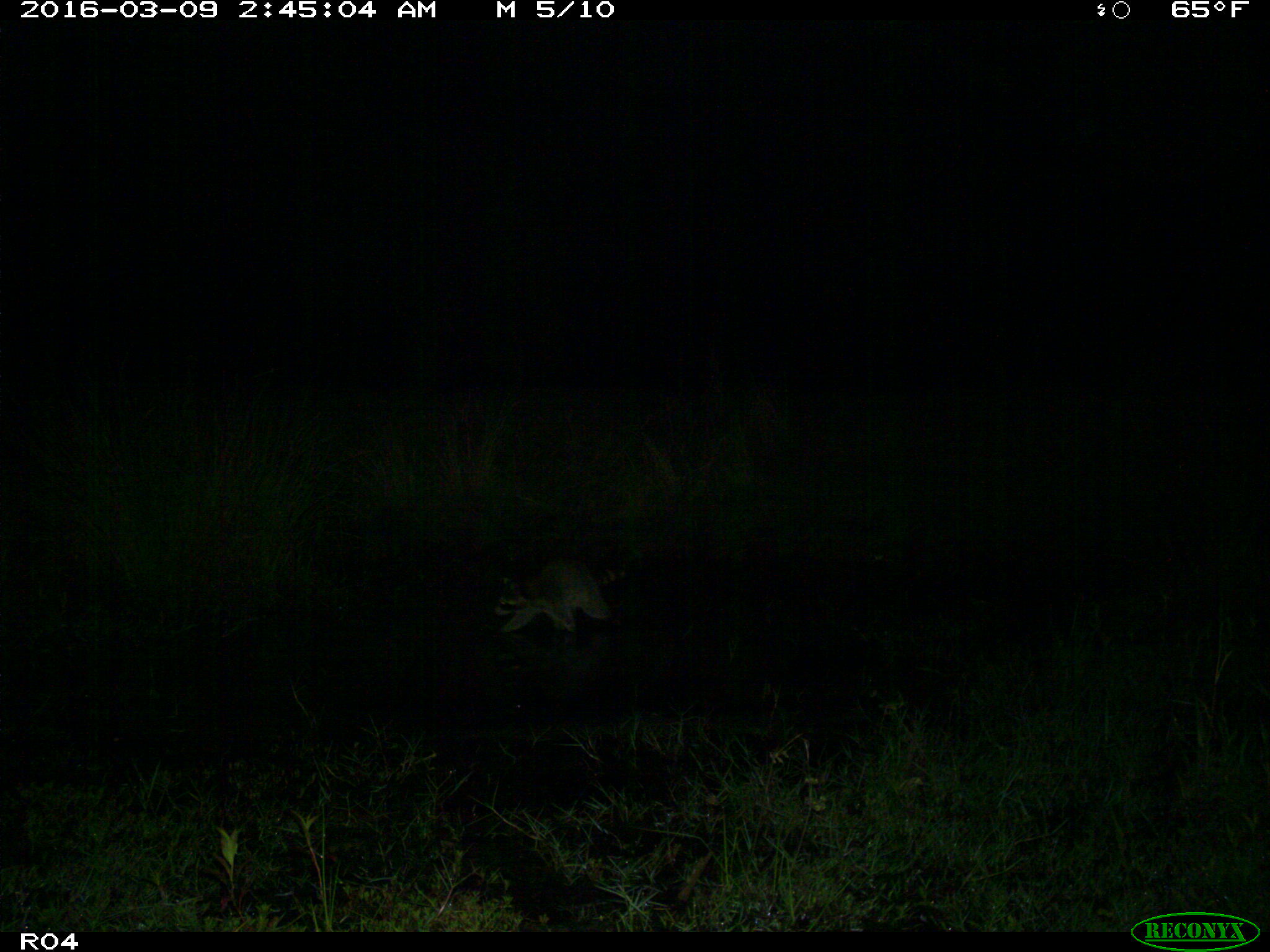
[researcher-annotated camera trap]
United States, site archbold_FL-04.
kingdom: Animalia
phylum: Chordata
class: Mammalia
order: Carnivora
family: Procyonidae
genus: Procyon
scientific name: Procyon lotor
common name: common raccoon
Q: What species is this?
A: Procyon lotor (common raccoon).